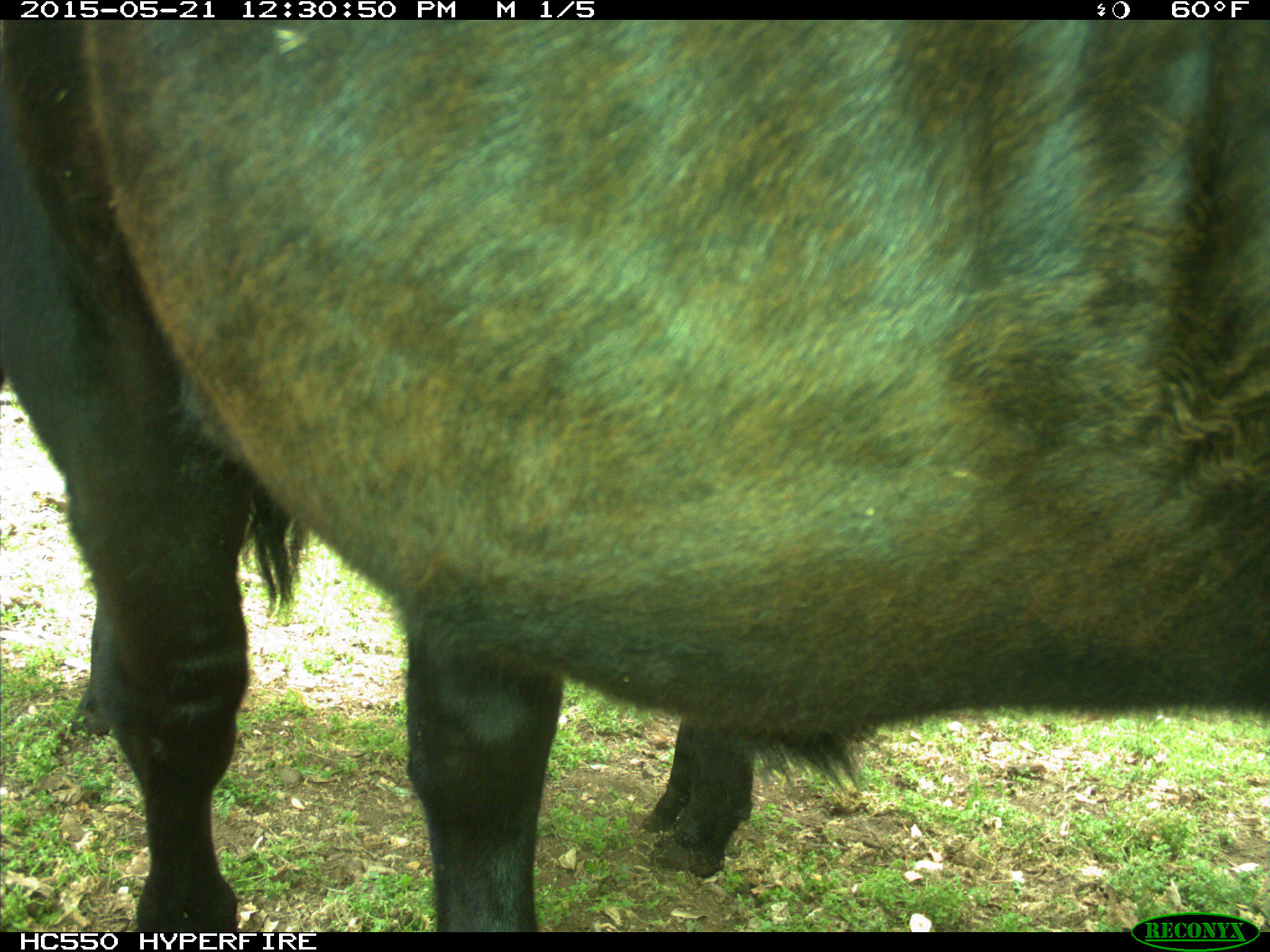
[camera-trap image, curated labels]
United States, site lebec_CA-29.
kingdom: Animalia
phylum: Chordata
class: Mammalia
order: Artiodactyla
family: Bovidae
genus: Bos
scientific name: Bos taurus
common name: domestic cow